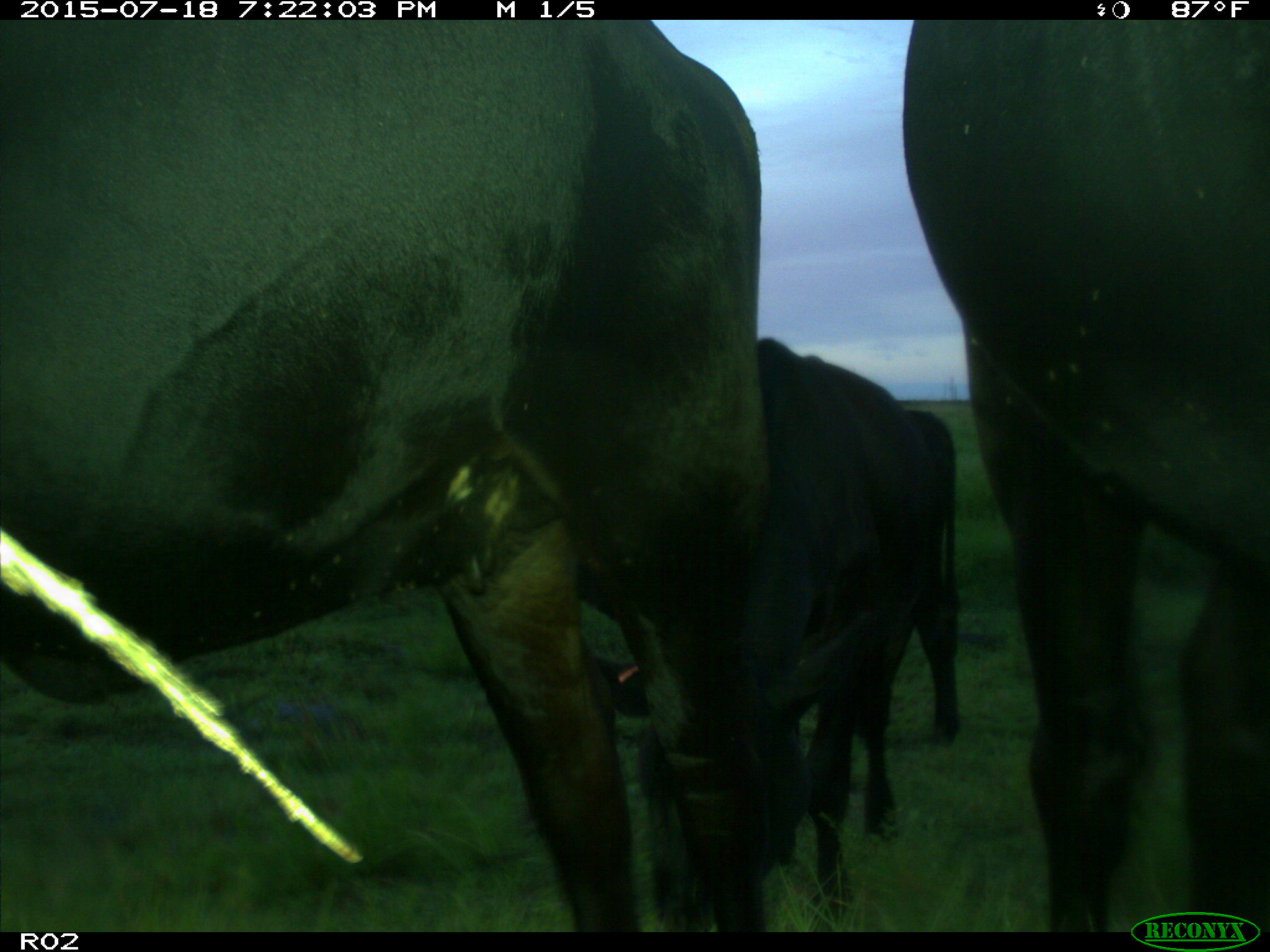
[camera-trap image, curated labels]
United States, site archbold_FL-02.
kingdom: Animalia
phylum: Chordata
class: Mammalia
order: Artiodactyla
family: Bovidae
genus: Bos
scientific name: Bos taurus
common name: domestic cow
Bos taurus (domestic cow).